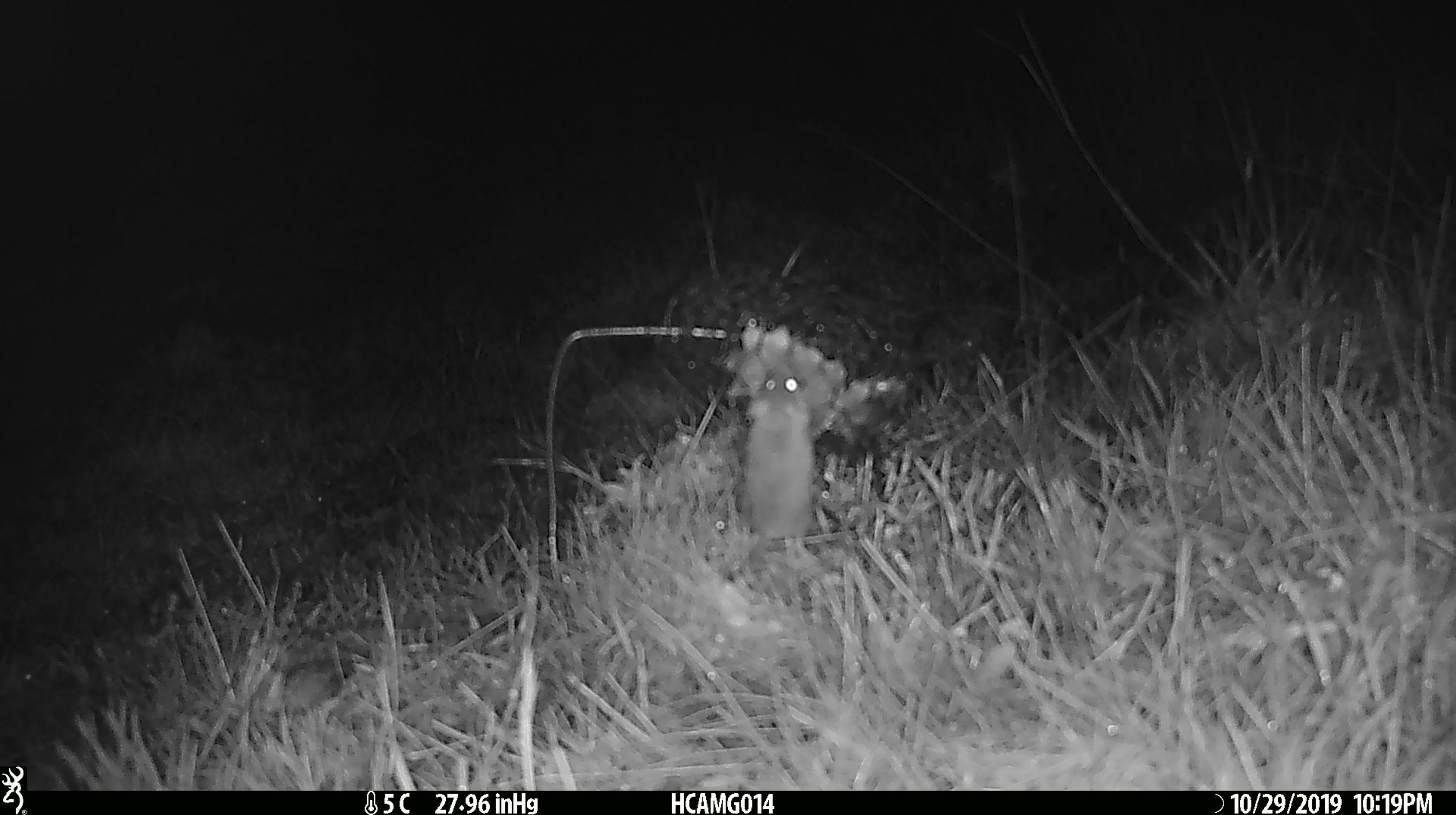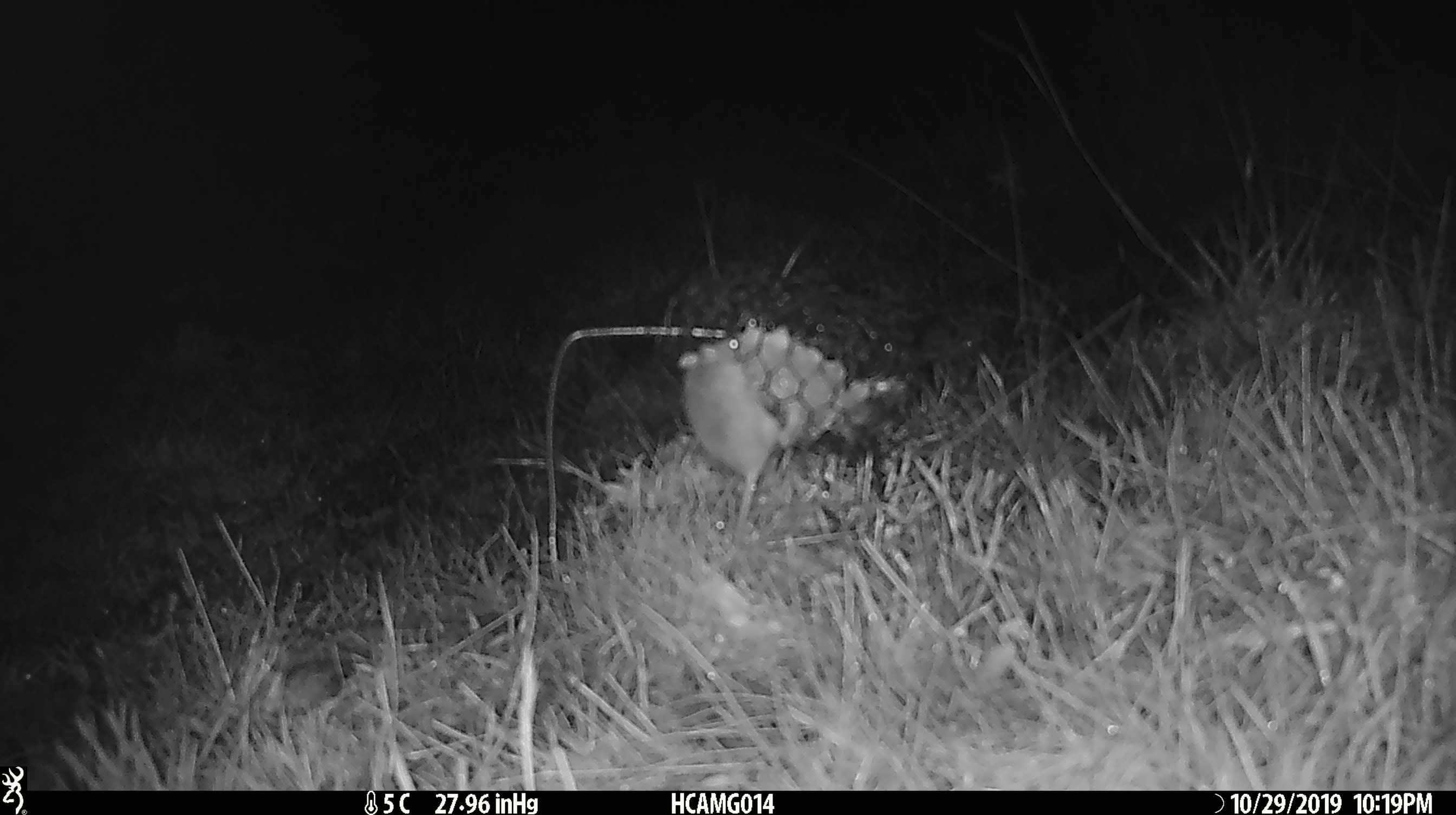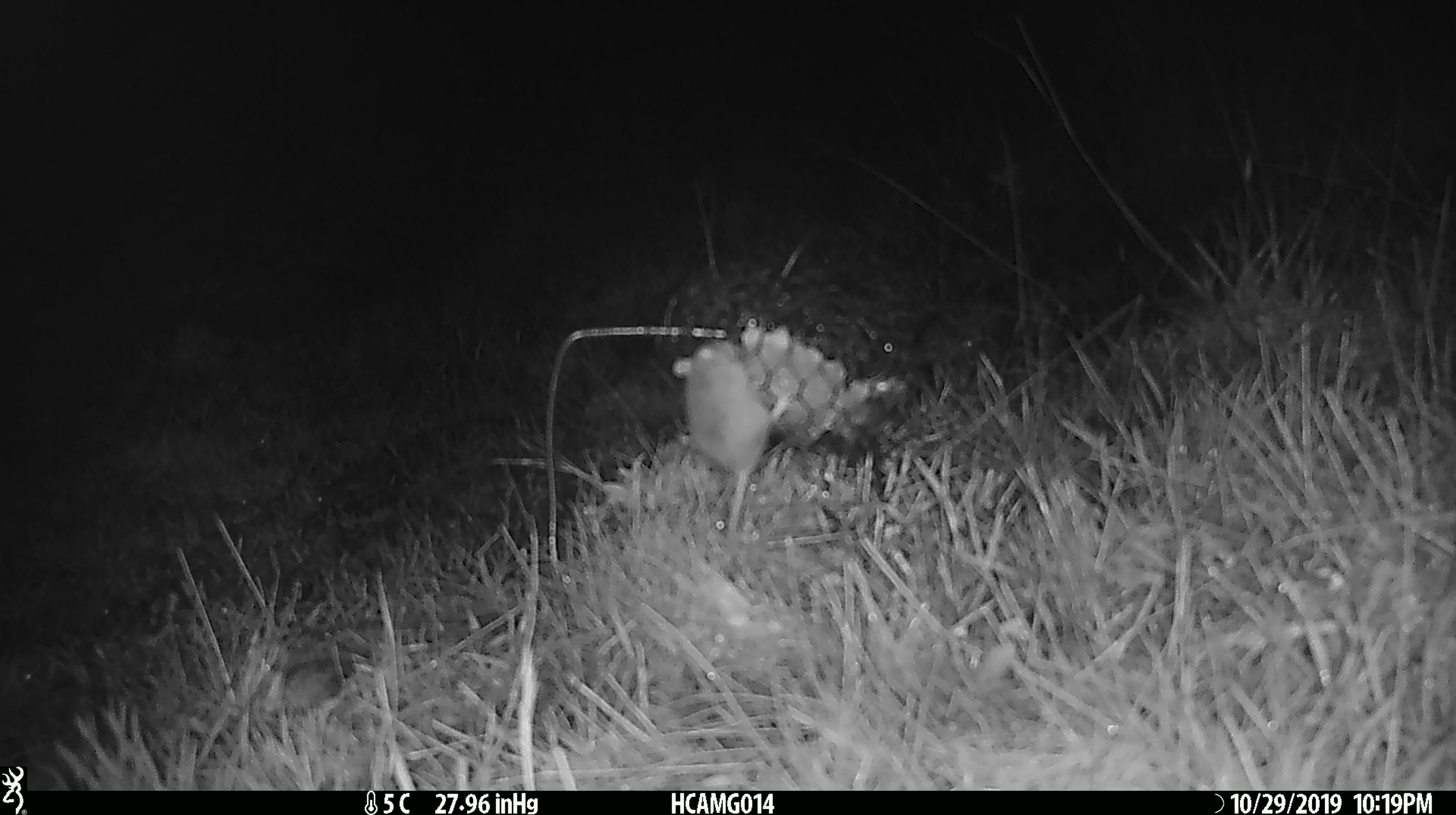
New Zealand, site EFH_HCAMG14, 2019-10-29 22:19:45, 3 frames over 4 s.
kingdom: Animalia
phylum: Chordata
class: Mammalia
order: Rodentia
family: Muridae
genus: Mus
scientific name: Mus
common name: mouse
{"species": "mouse (Mus)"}